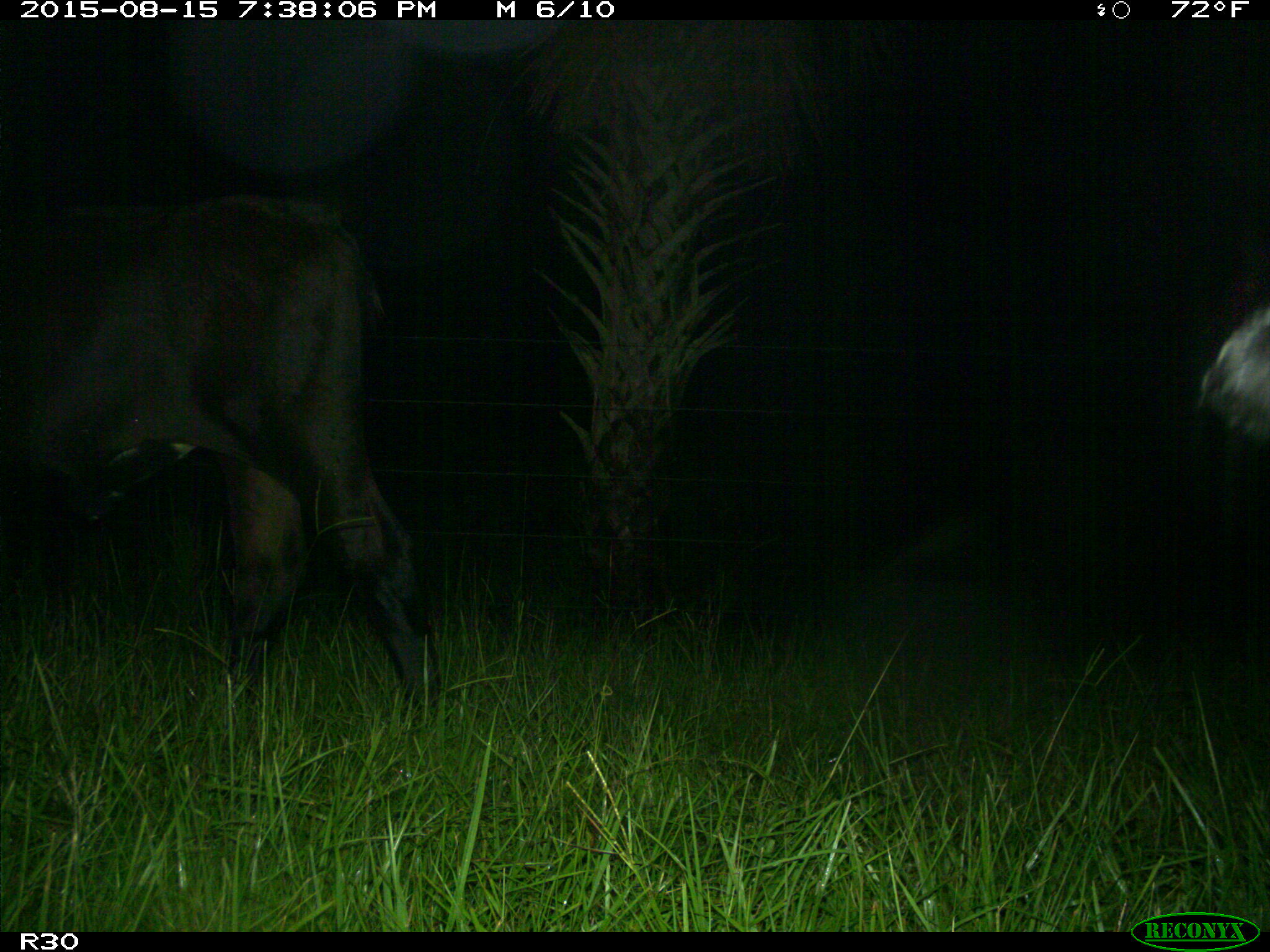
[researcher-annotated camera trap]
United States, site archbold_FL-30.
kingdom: Animalia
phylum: Chordata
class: Mammalia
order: Artiodactyla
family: Bovidae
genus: Bos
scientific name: Bos taurus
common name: domestic cow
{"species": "Bos taurus (domestic cow)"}